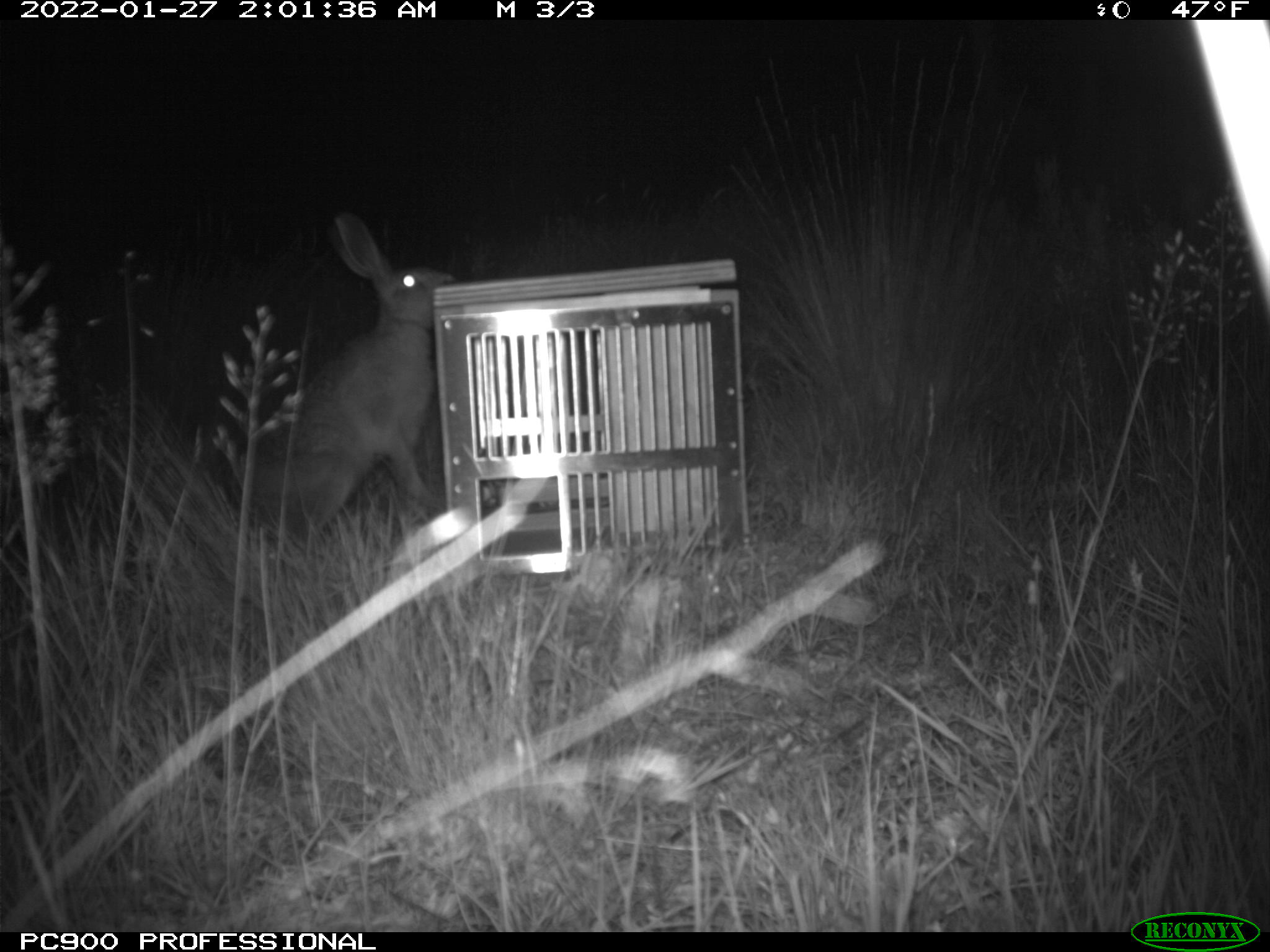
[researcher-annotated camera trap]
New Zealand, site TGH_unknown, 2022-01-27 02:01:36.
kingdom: Animalia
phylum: Chordata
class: Mammalia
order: Lagomorpha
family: Leporidae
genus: Lepus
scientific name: Lepus europaeus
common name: brown hare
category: hare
Hare (brown hare) (Lepus europaeus).